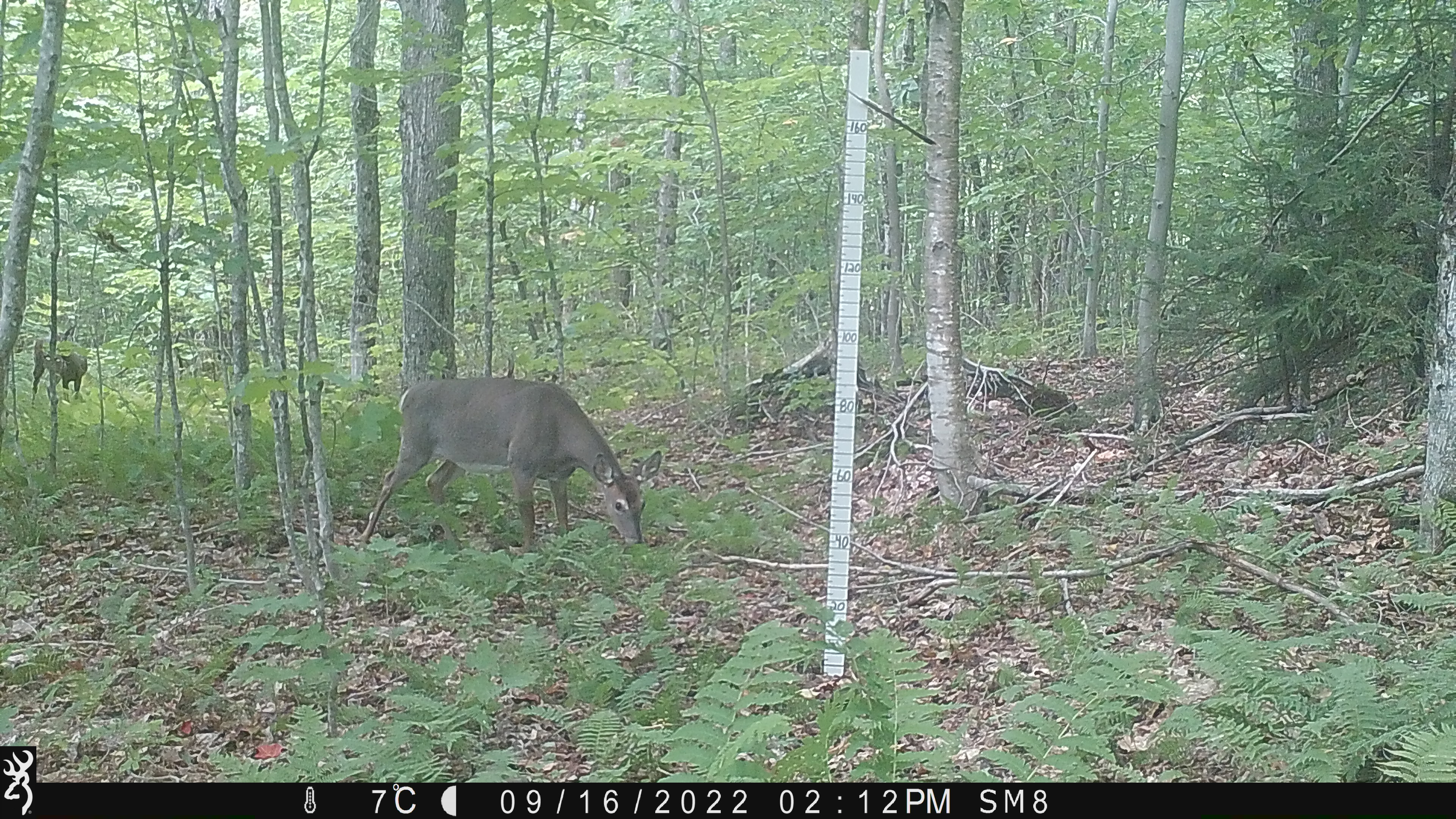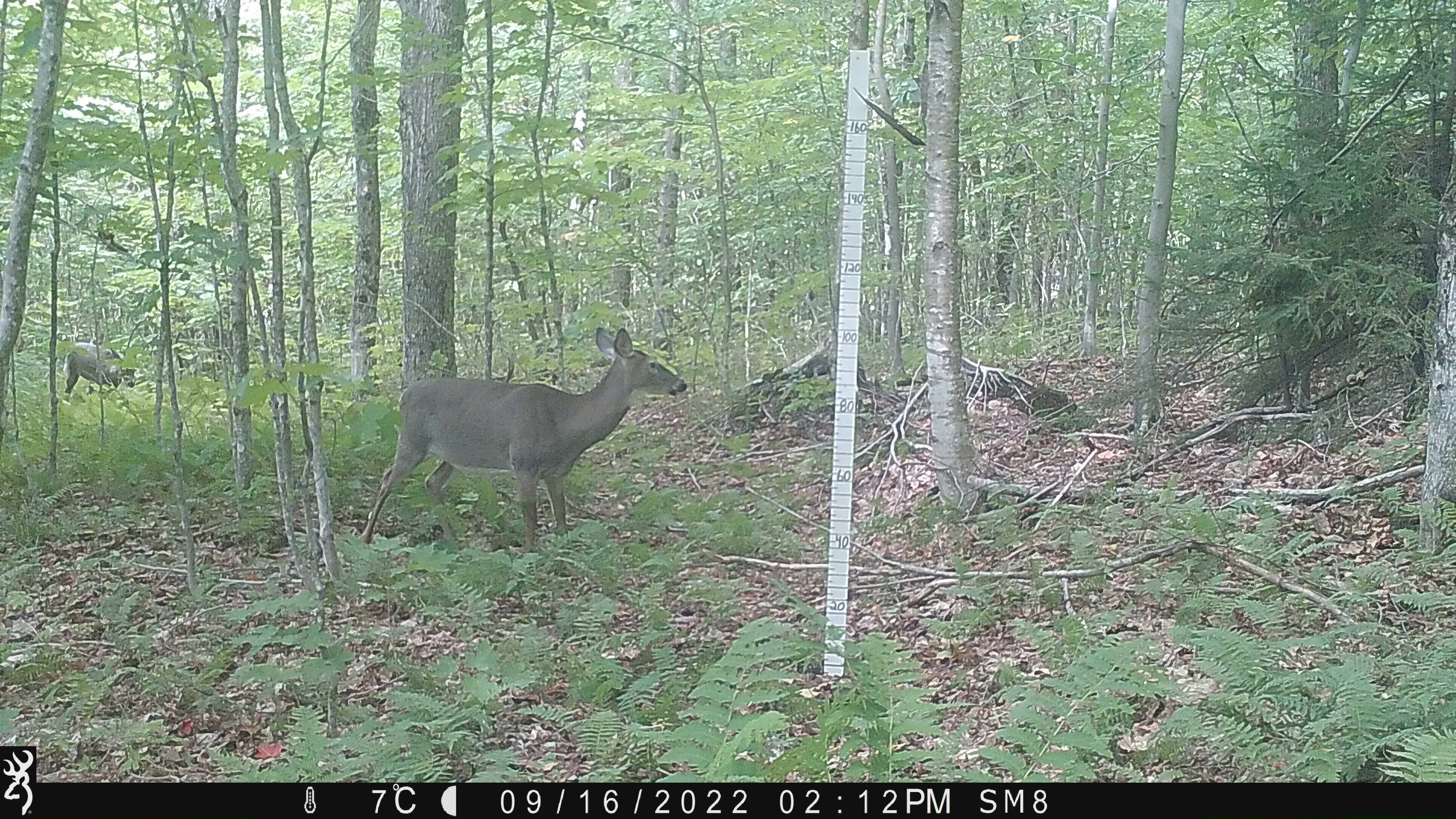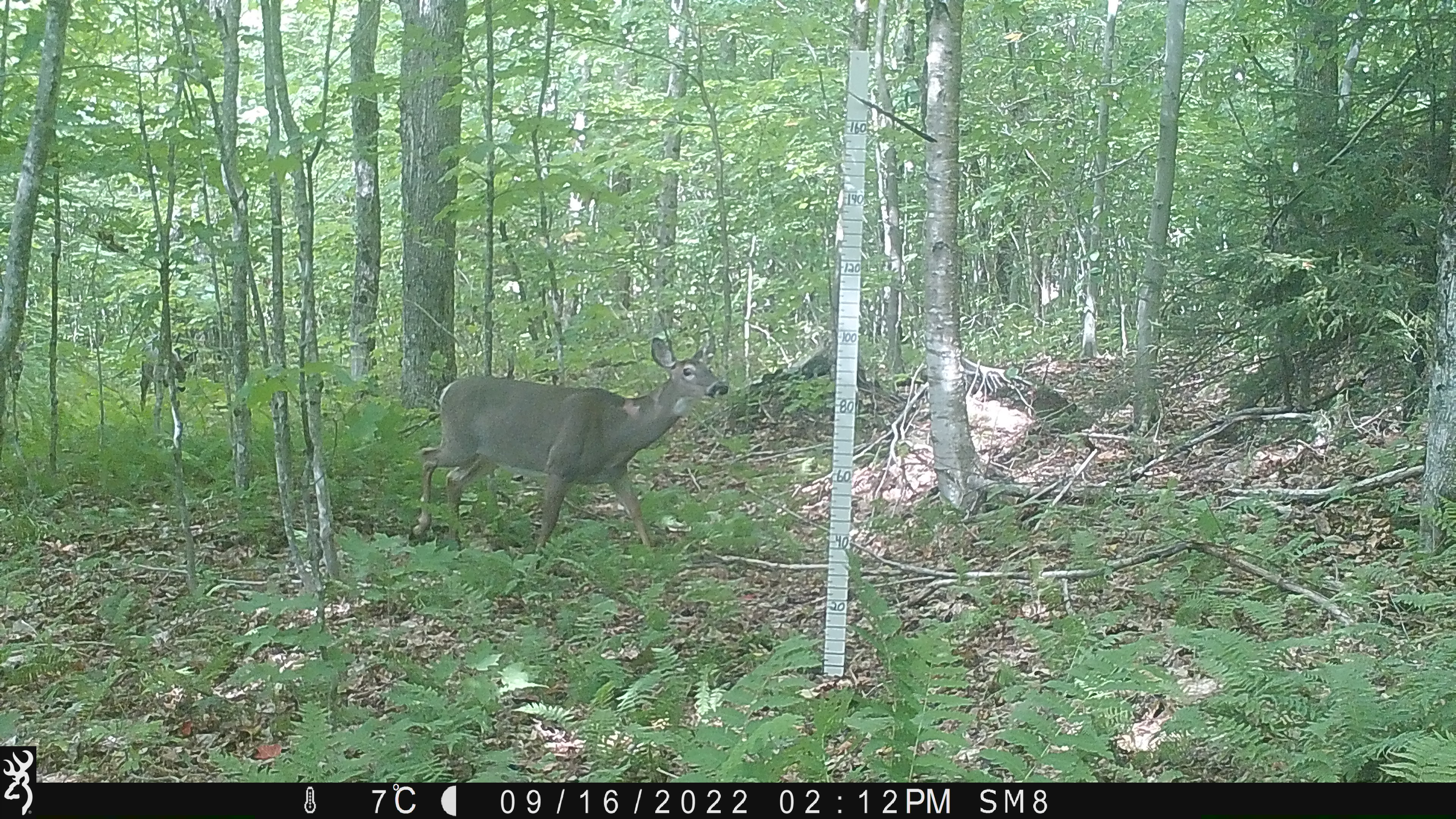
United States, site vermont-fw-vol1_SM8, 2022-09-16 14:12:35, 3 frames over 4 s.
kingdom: Animalia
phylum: Chordata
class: Mammalia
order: Artiodactyla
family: Cervidae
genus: Odocoileus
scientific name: Odocoileus virginianus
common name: white-tailed deer